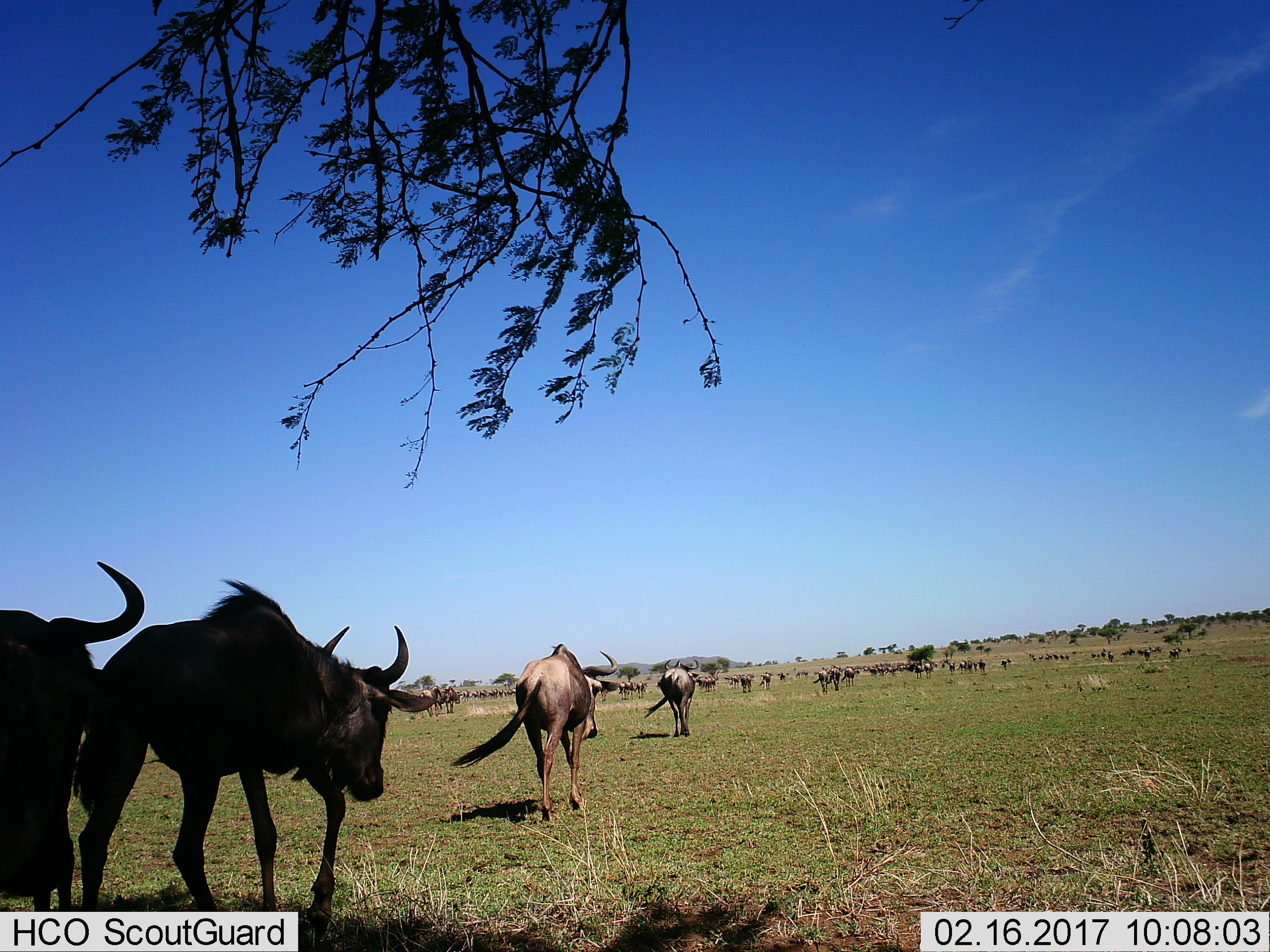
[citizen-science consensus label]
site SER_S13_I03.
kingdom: Animalia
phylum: Chordata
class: Mammalia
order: Artiodactyla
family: Bovidae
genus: Connochaetes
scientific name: Connochaetes taurinus taurinus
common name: blue wildebeest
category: wildebeestblue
Wildebeestblue (blue wildebeest) (Connochaetes taurinus taurinus), count 51+. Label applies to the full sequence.